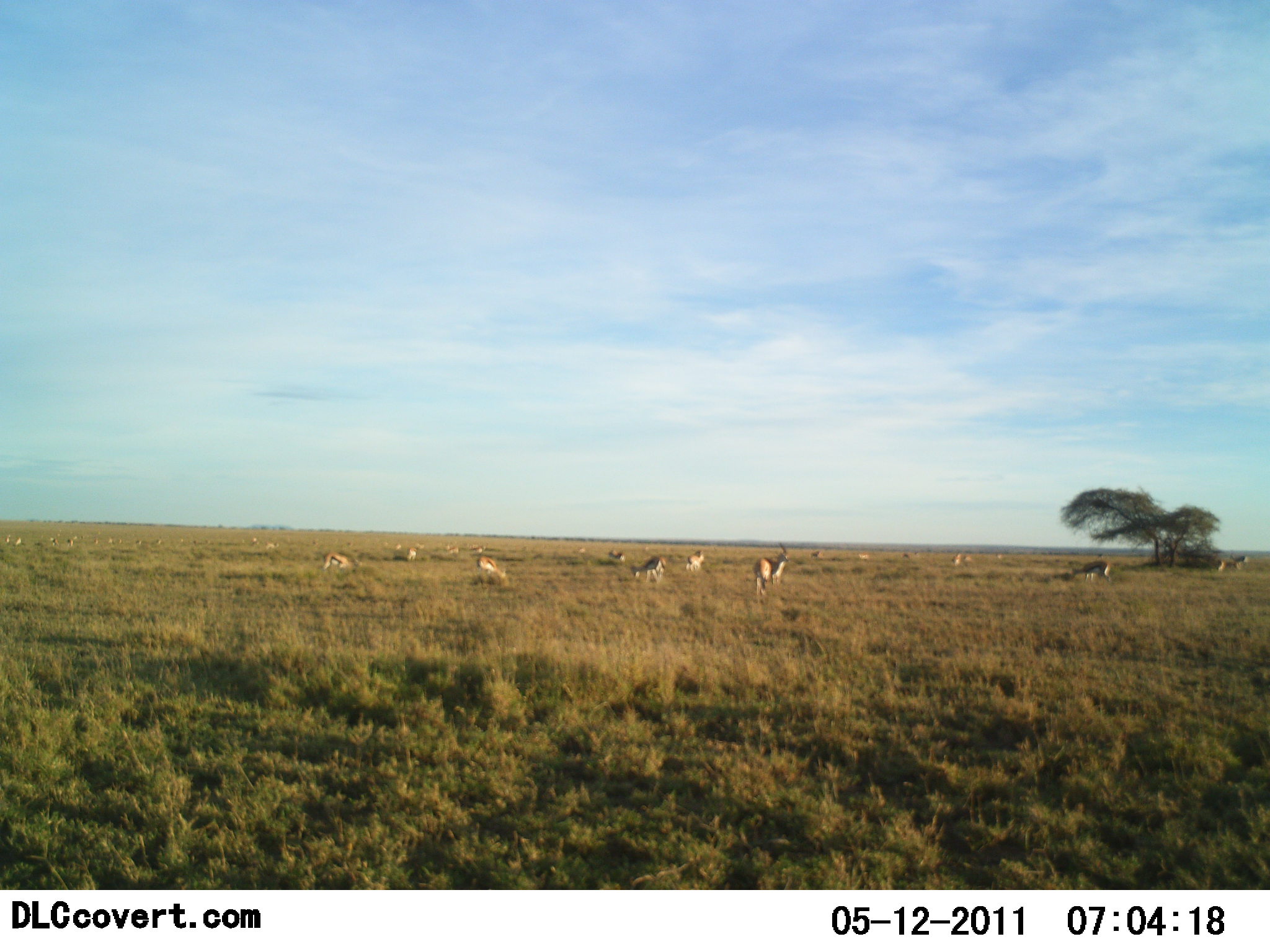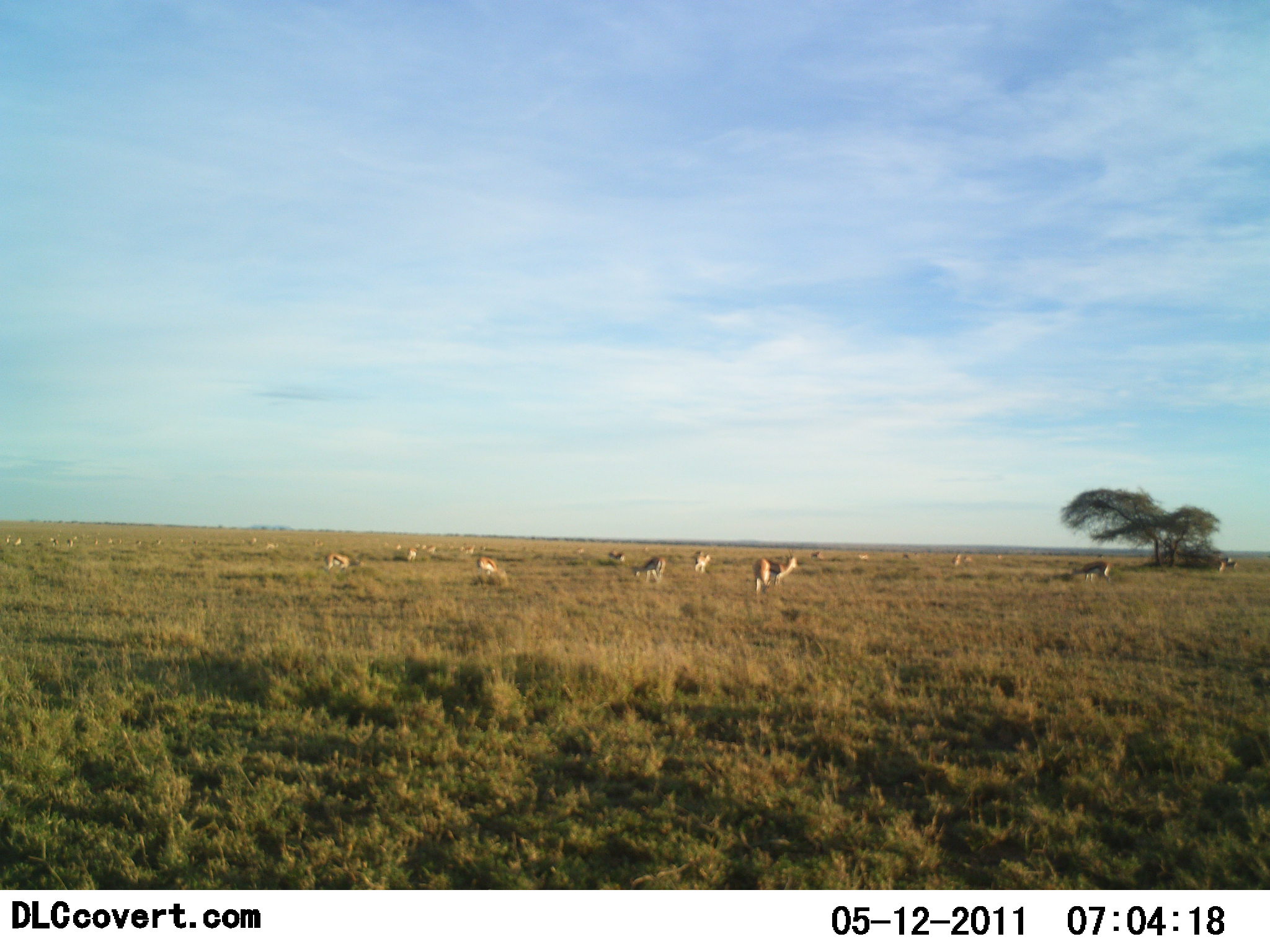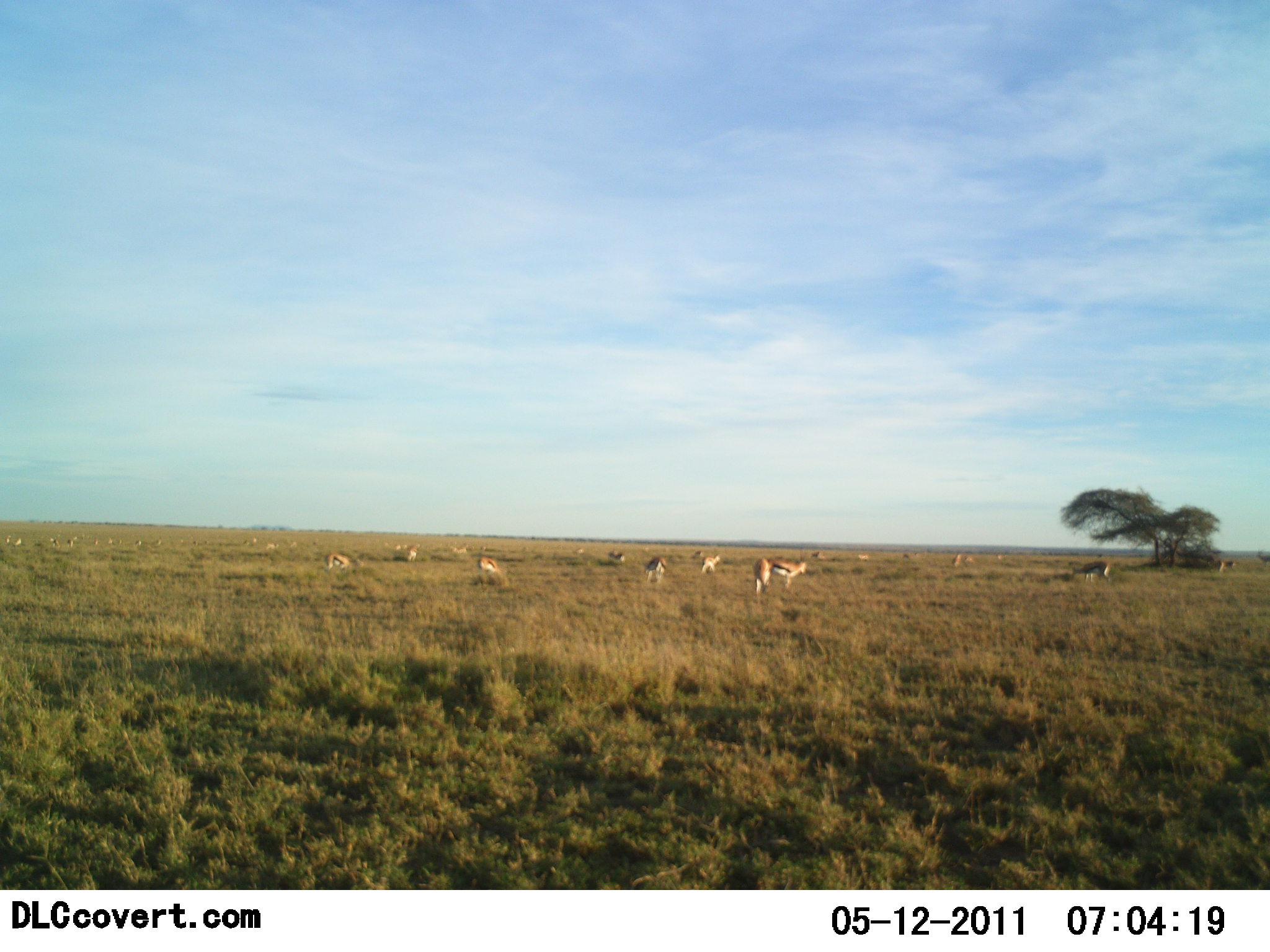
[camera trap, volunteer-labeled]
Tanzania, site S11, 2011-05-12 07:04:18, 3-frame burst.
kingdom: Animalia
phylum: Chordata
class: Mammalia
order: Artiodactyla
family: Bovidae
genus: Eudorcas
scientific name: Eudorcas thomsonii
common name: thomson's gazelle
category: gazellethomsons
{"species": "gazellethomsons (thomson's gazelle) (Eudorcas thomsonii)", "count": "11-50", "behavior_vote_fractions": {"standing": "56%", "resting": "22%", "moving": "44%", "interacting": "11%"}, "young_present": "11%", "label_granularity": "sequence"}